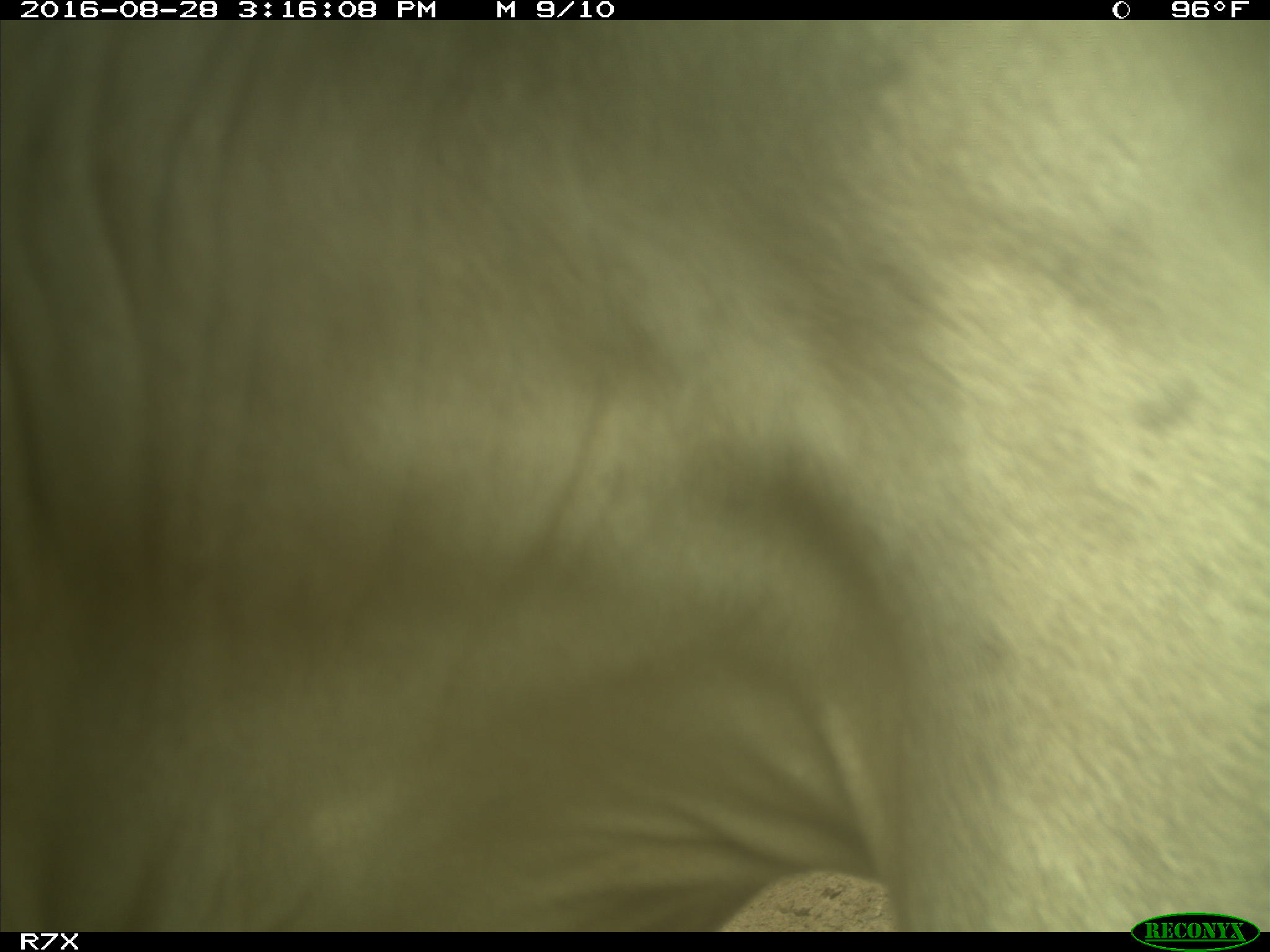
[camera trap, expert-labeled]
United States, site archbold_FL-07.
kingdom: Animalia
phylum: Chordata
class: Mammalia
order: Artiodactyla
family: Bovidae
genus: Bos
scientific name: Bos taurus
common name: domestic cow